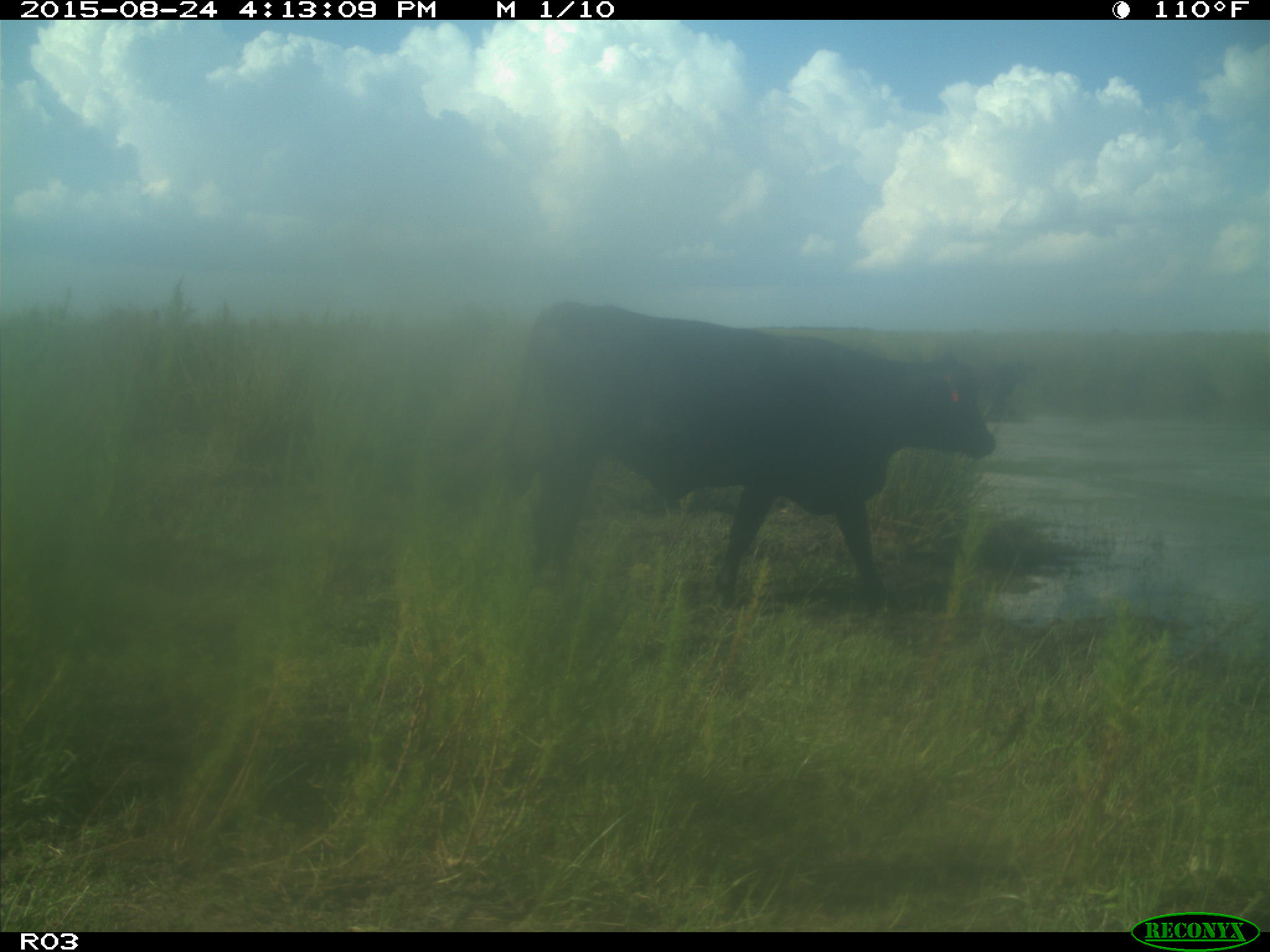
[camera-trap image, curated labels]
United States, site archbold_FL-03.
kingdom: Animalia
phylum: Chordata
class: Mammalia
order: Artiodactyla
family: Bovidae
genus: Bos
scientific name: Bos taurus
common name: domestic cow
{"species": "Bos taurus (domestic cow)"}